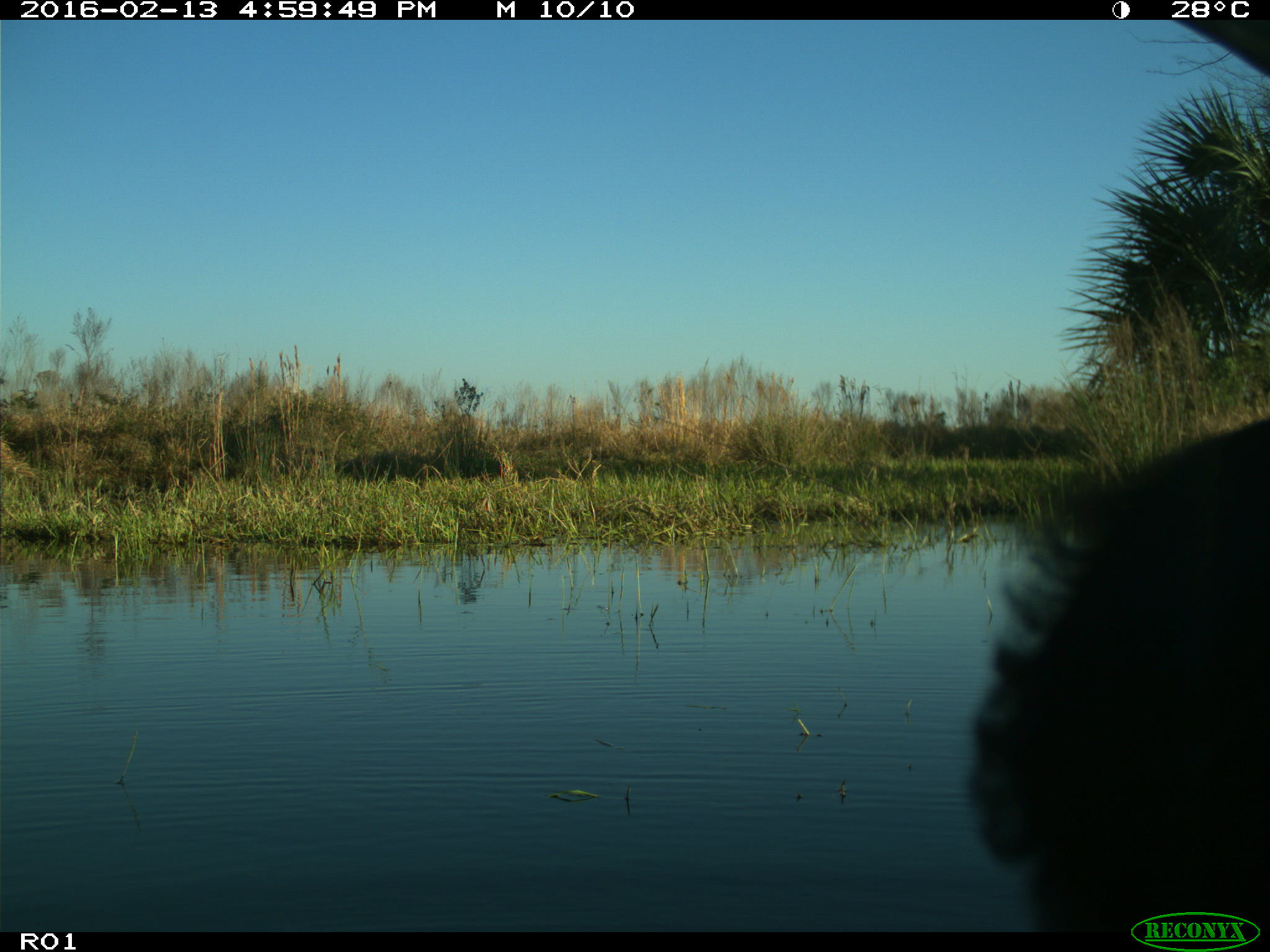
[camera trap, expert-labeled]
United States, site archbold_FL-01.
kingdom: Animalia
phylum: Chordata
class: Mammalia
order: Artiodactyla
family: Bovidae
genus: Bos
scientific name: Bos taurus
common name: domestic cow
Bos taurus (domestic cow).